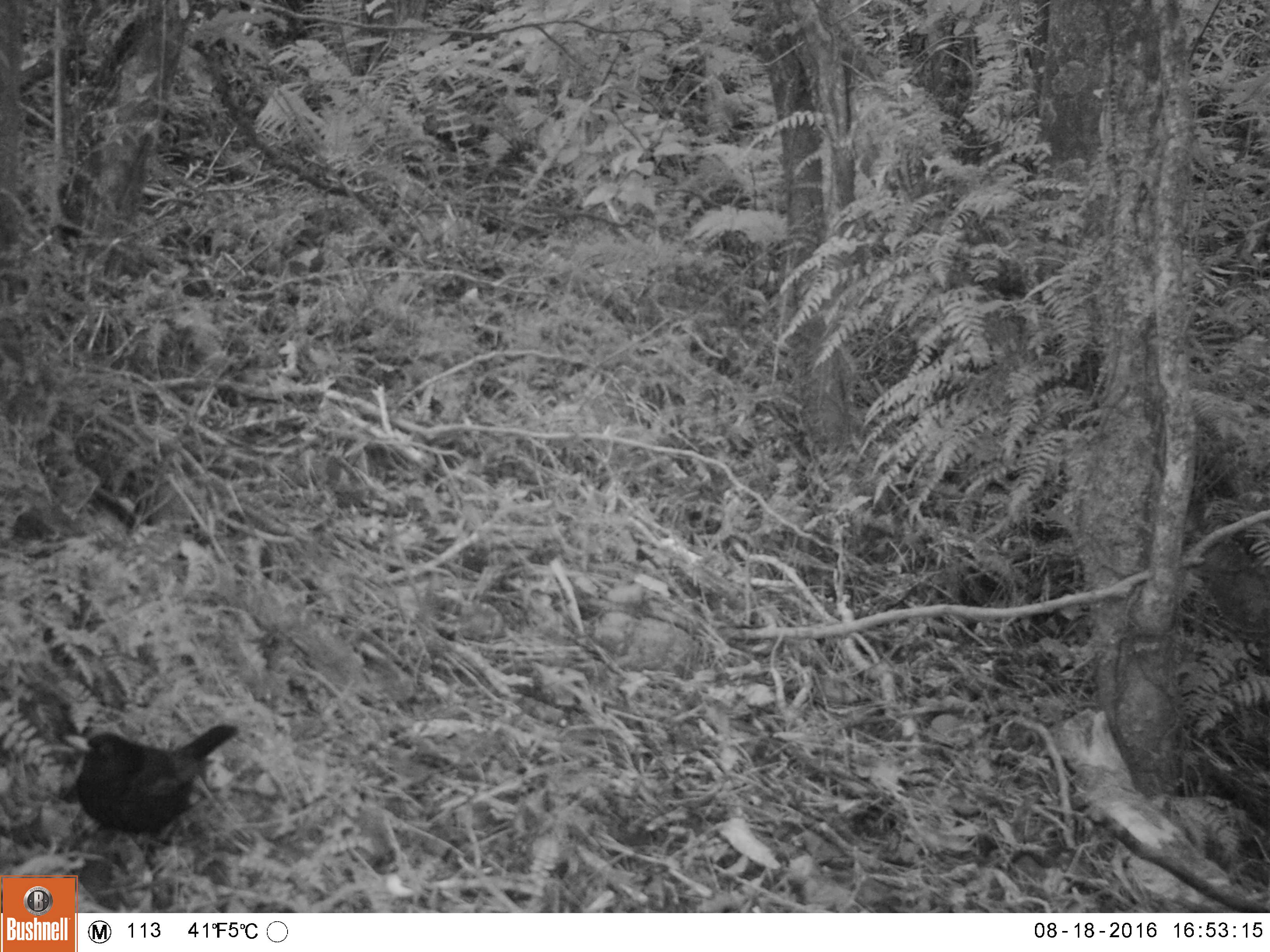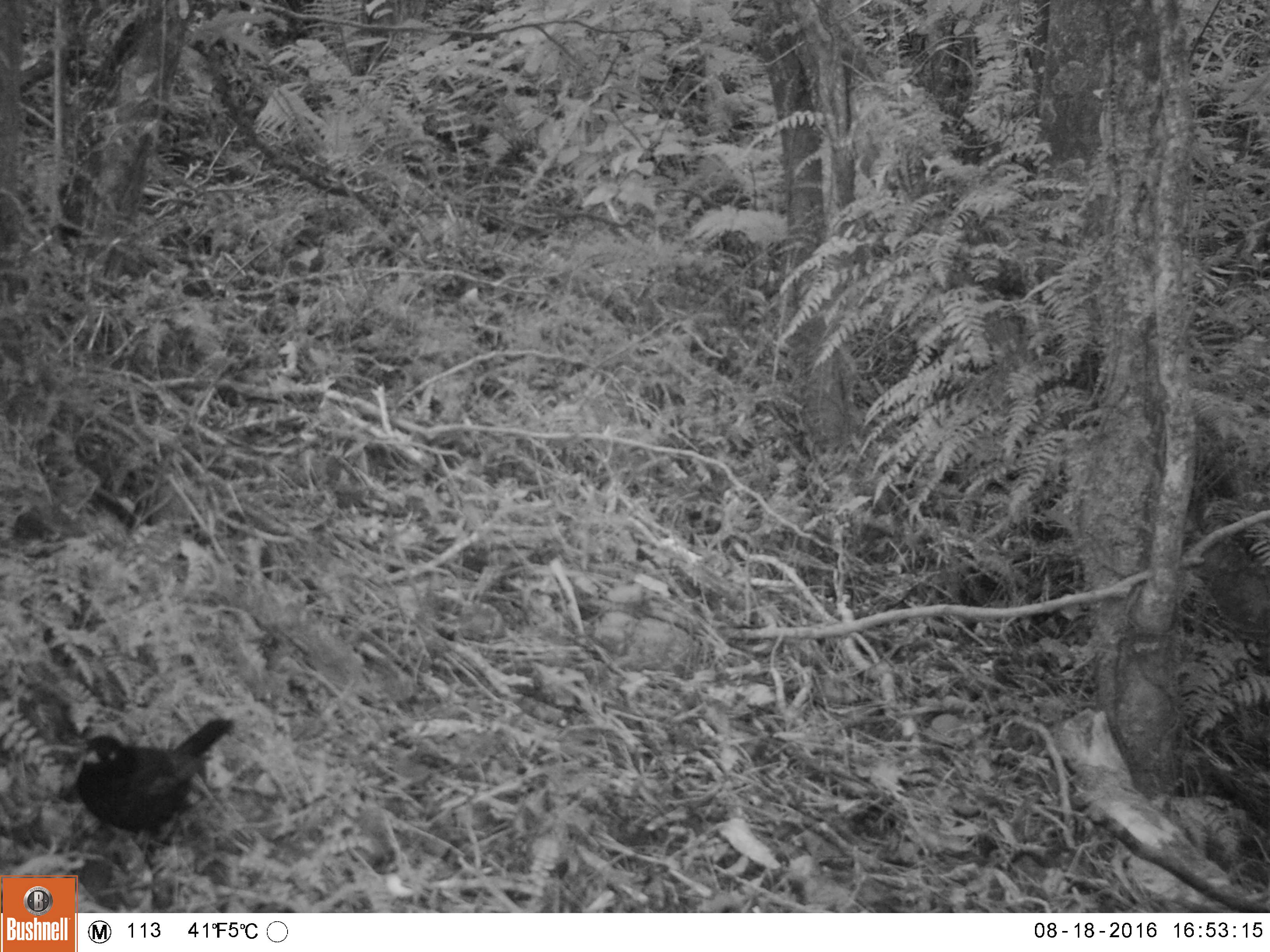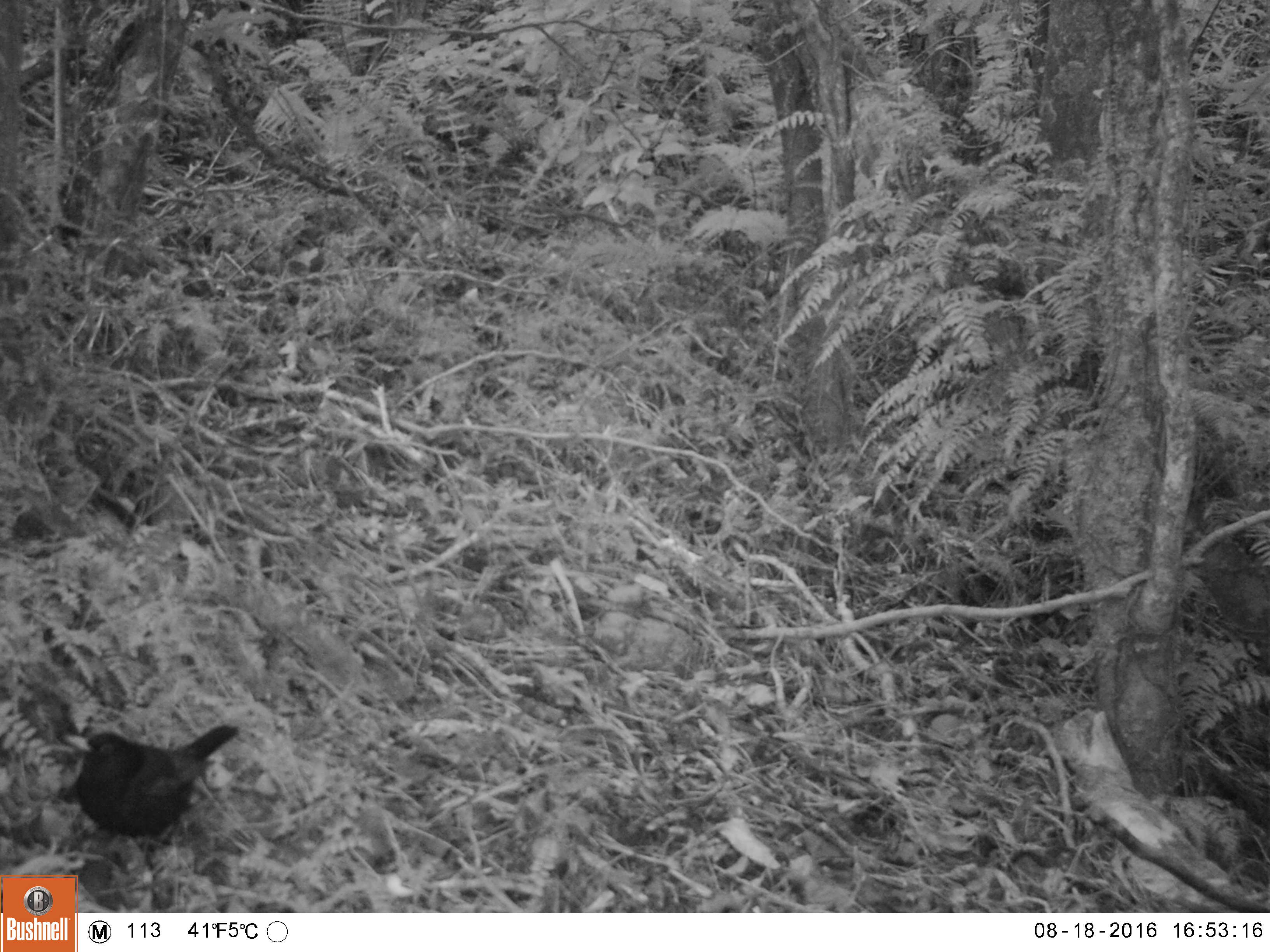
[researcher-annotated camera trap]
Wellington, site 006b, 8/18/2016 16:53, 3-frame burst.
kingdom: Animalia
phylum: Chordata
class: Aves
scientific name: Aves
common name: bird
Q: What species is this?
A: Bird (Aves).